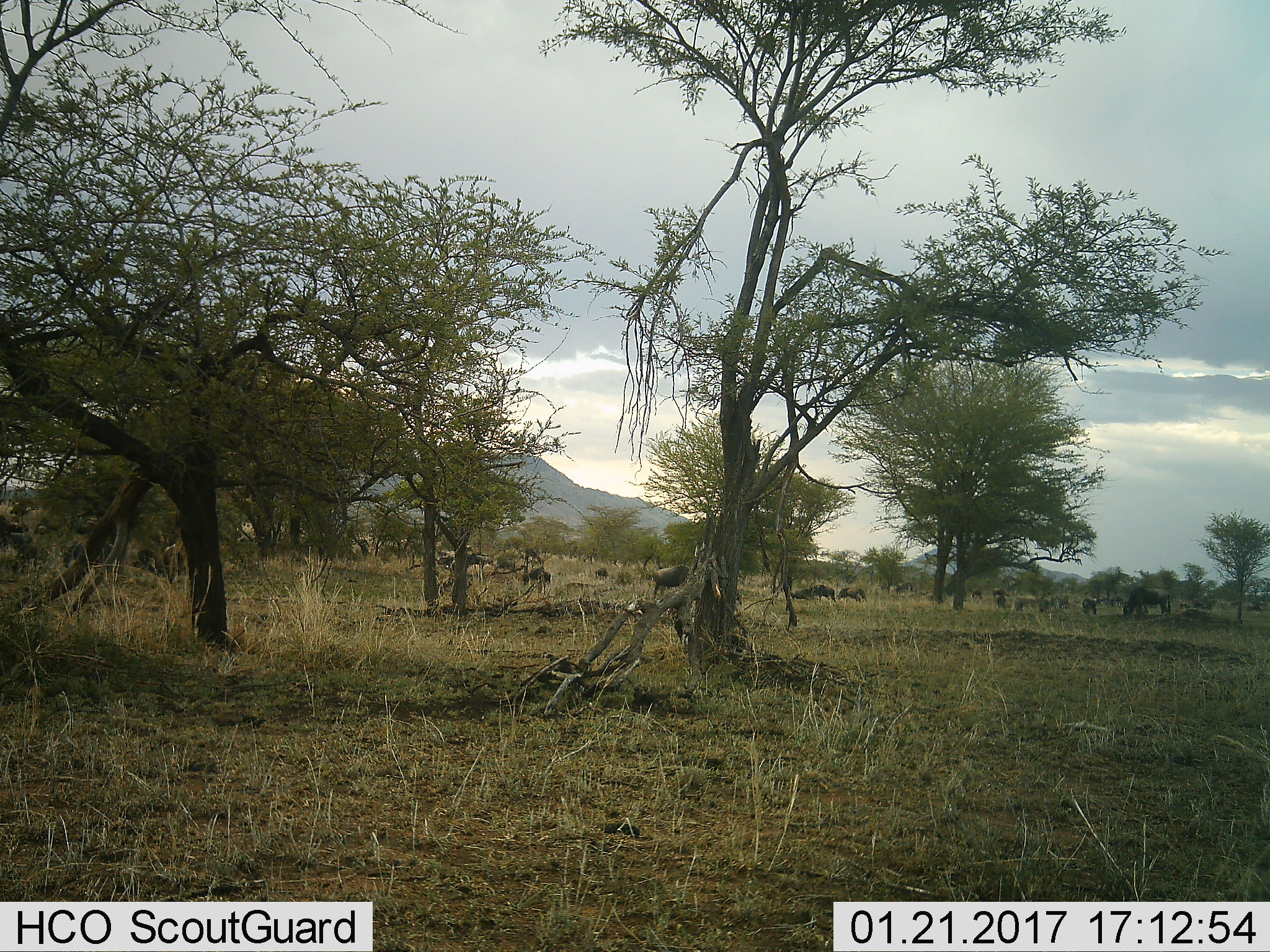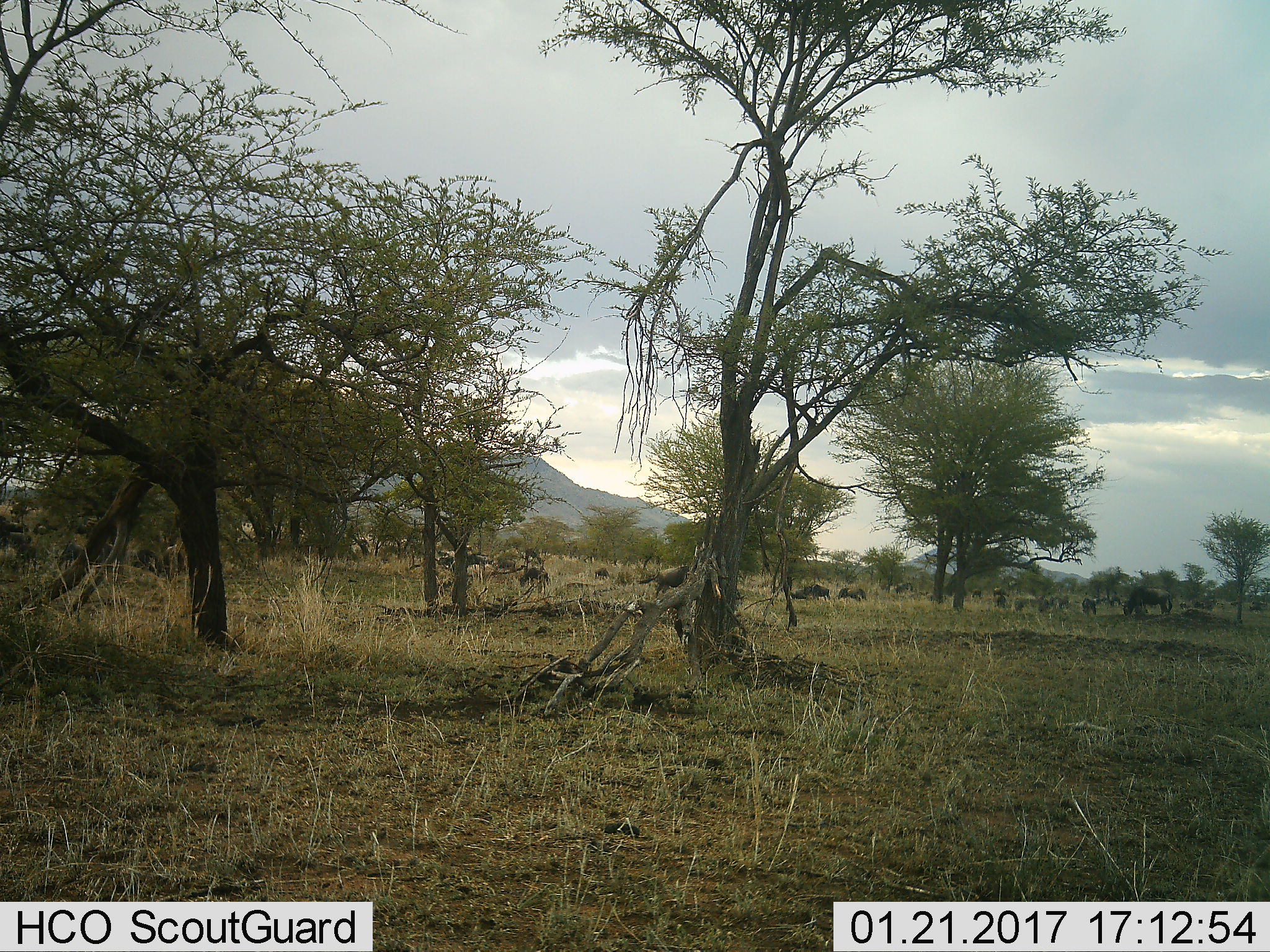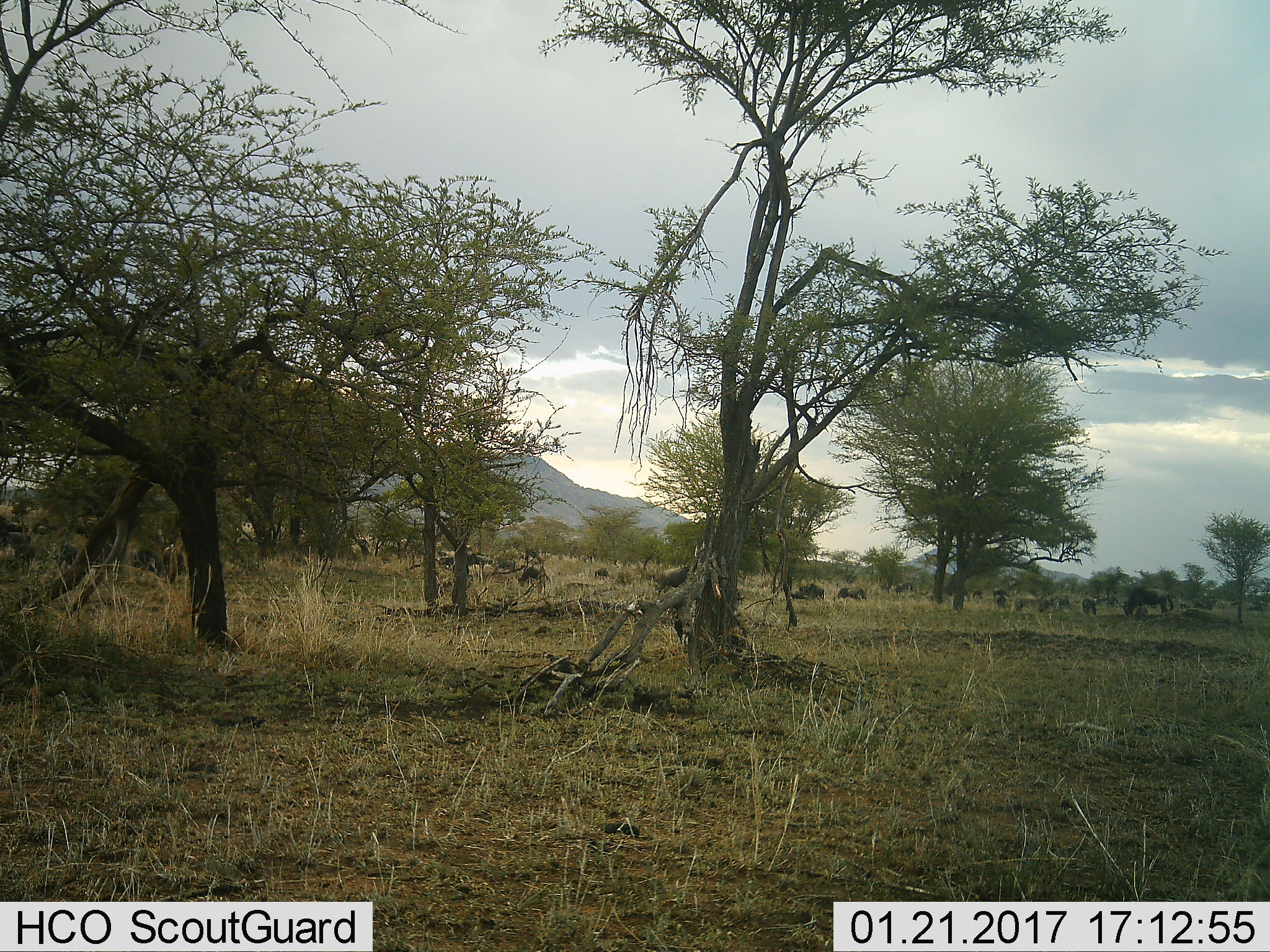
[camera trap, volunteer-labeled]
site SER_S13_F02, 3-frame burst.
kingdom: Animalia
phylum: Chordata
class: Mammalia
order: Artiodactyla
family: Bovidae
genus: Connochaetes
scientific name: Connochaetes taurinus taurinus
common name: blue wildebeest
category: wildebeestblue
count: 11-50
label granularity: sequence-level